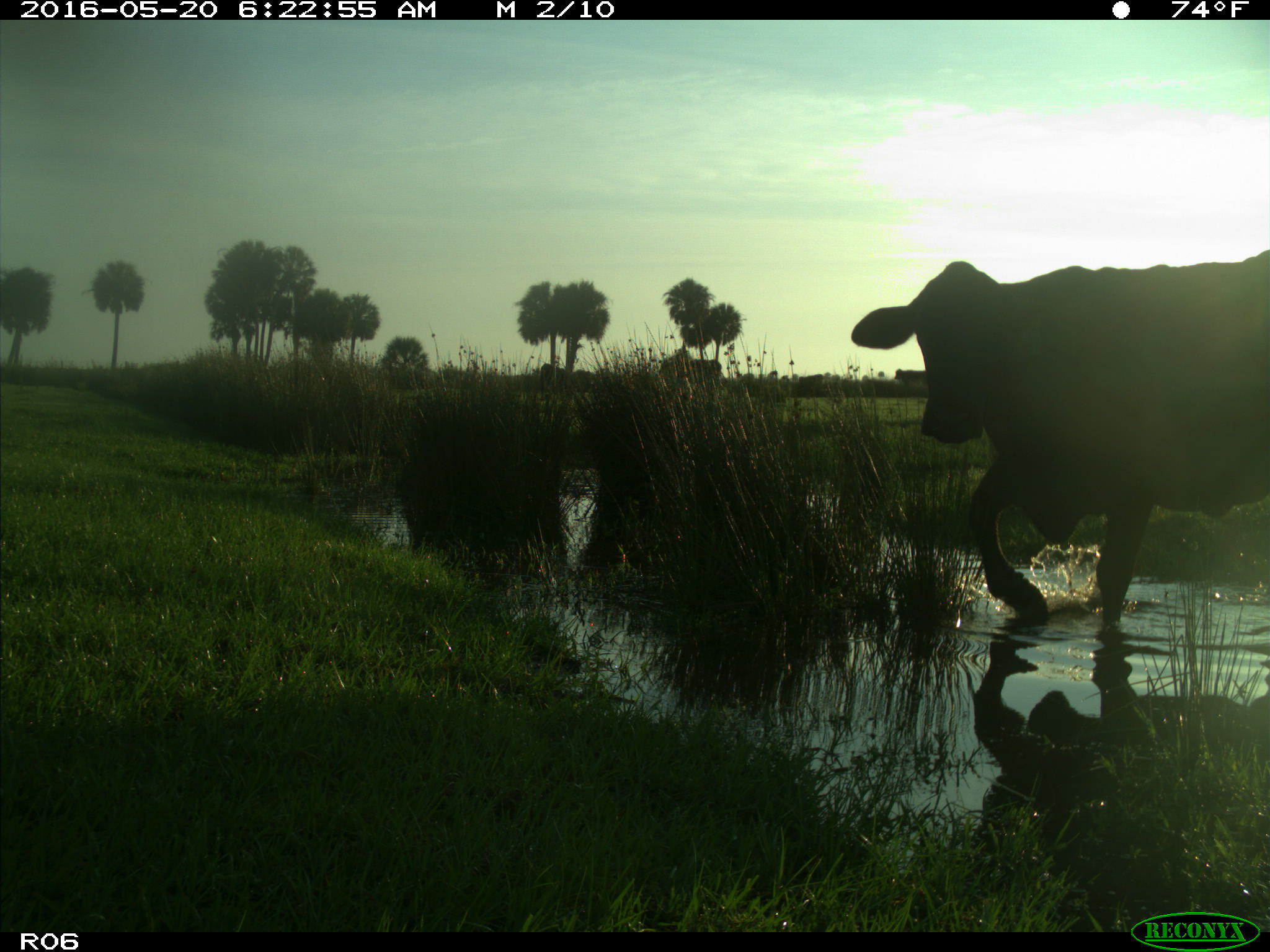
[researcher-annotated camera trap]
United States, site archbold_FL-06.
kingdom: Animalia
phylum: Chordata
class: Mammalia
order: Artiodactyla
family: Bovidae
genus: Bos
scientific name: Bos taurus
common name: domestic cow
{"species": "Bos taurus (domestic cow)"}